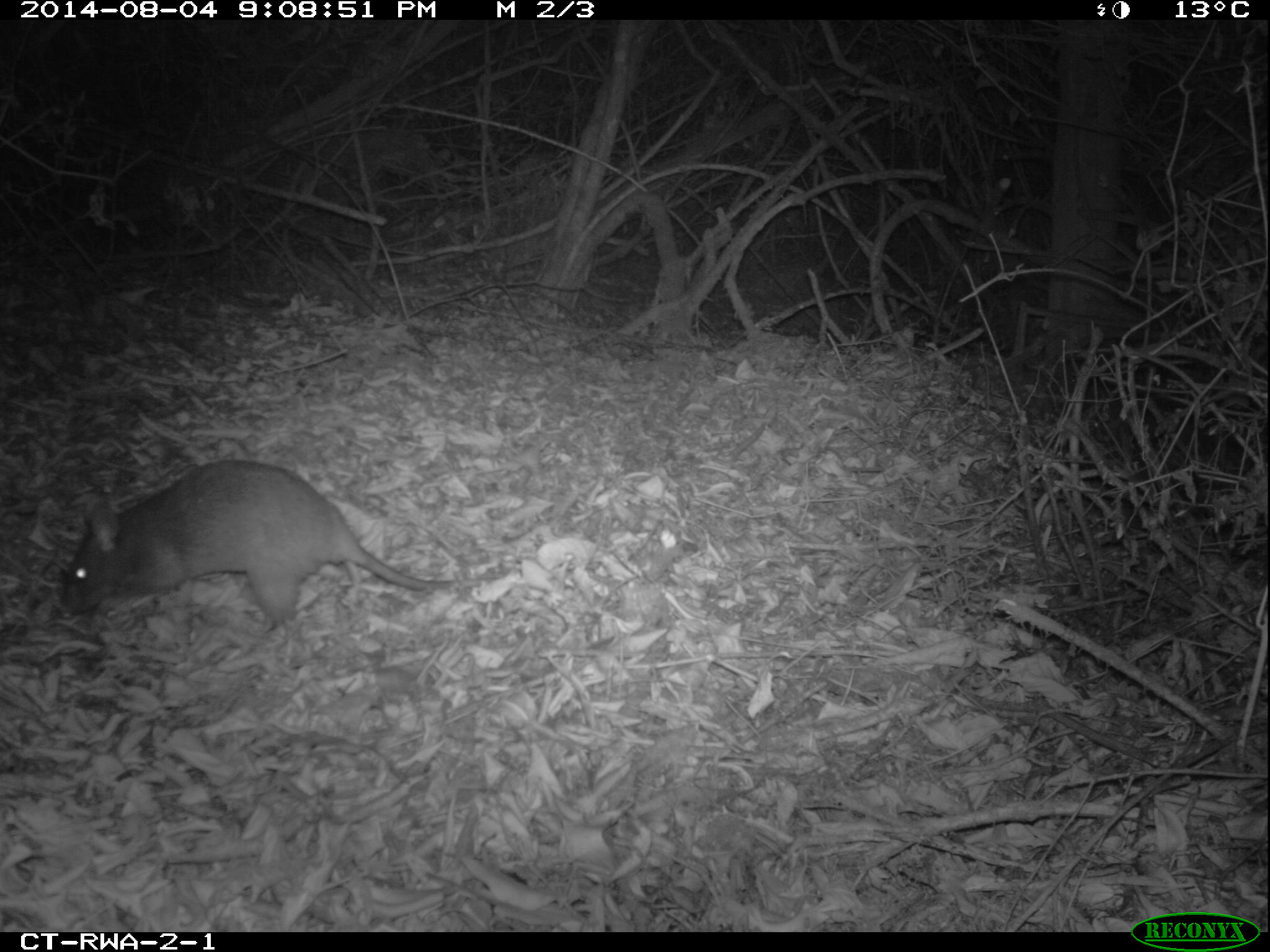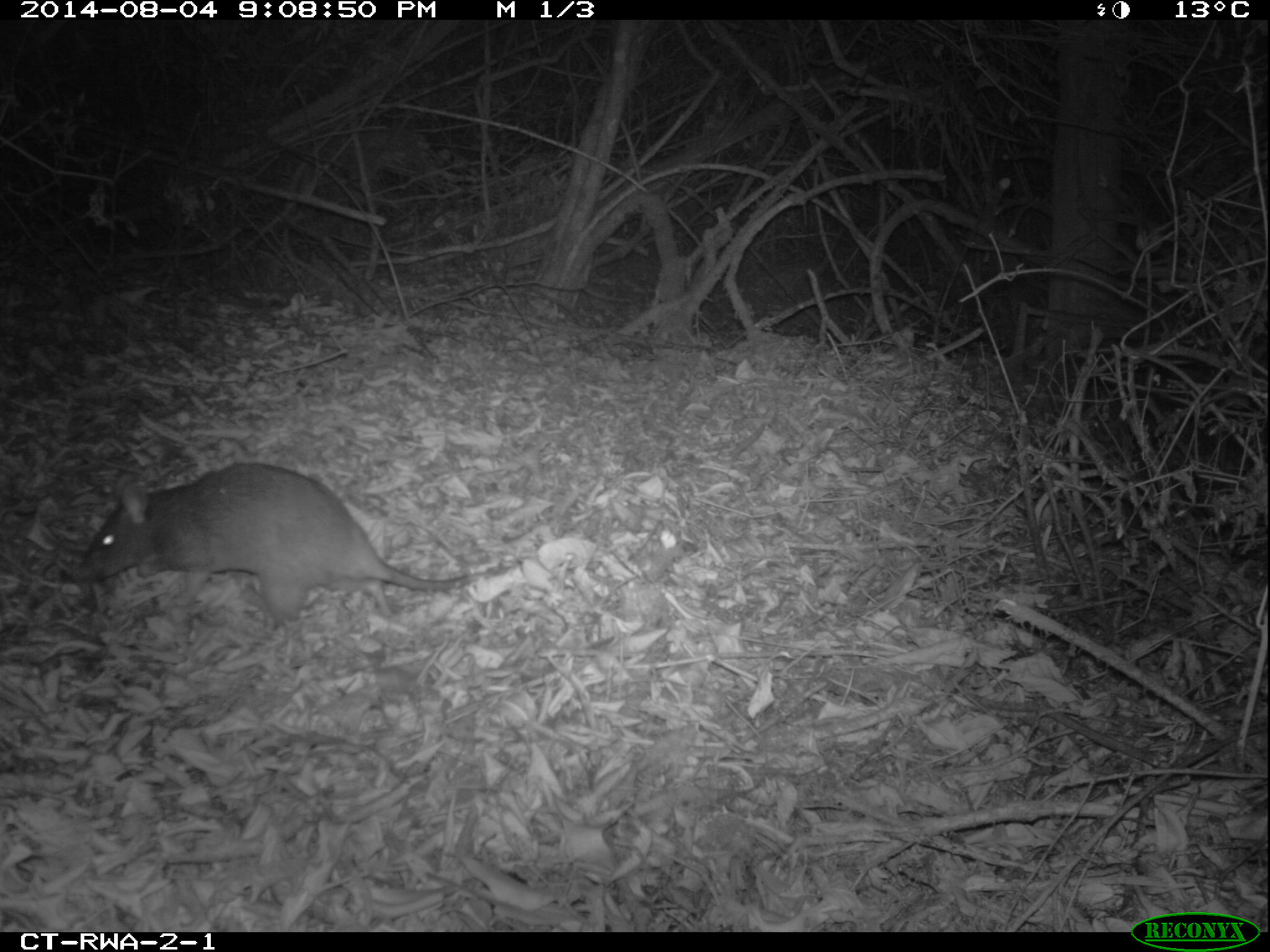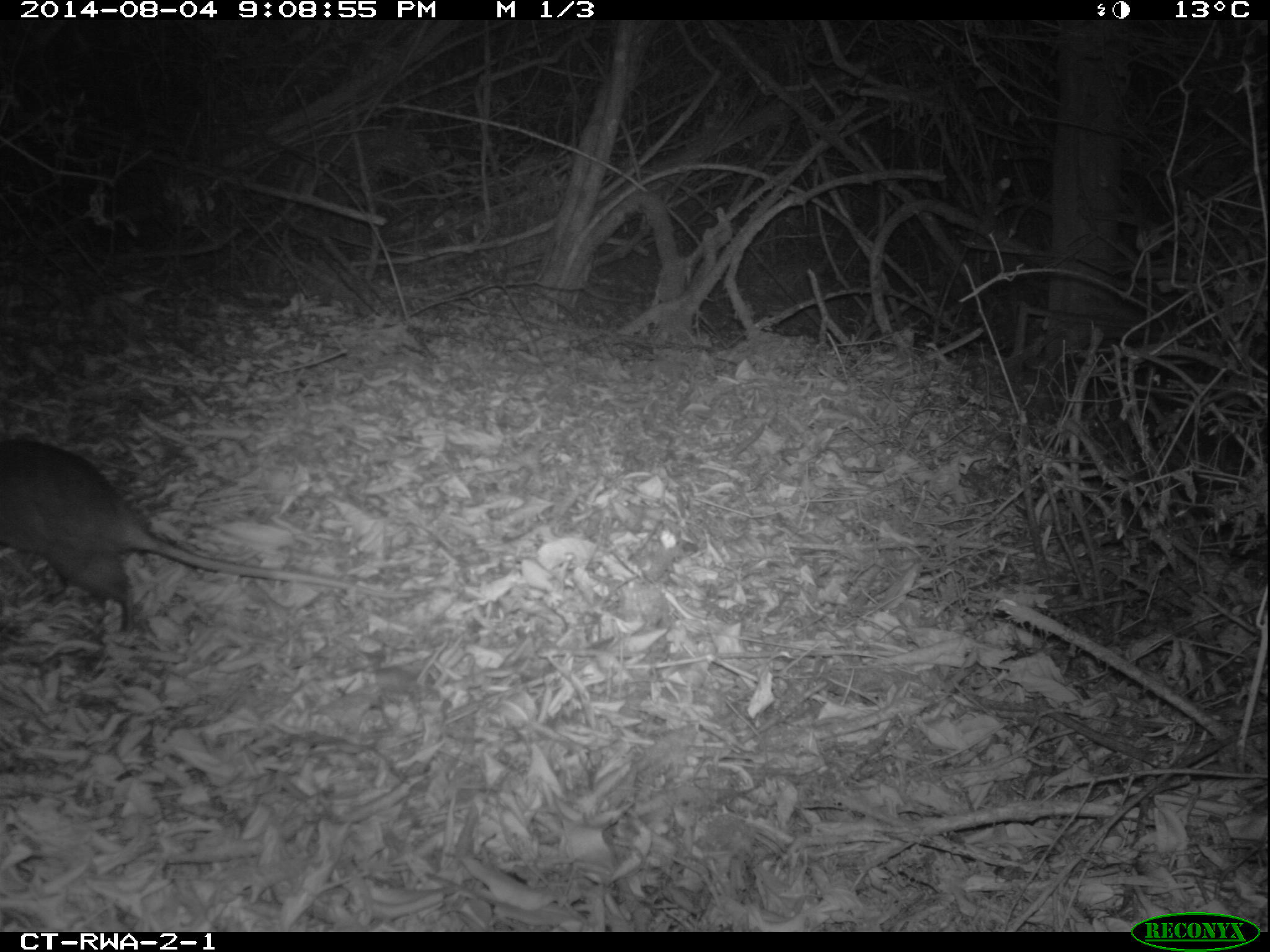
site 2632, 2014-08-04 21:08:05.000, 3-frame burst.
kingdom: Animalia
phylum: Chordata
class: Mammalia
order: Rodentia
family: Nesomyidae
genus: Cricetomys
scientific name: Cricetomys gambianus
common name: african giant pouched rat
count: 1